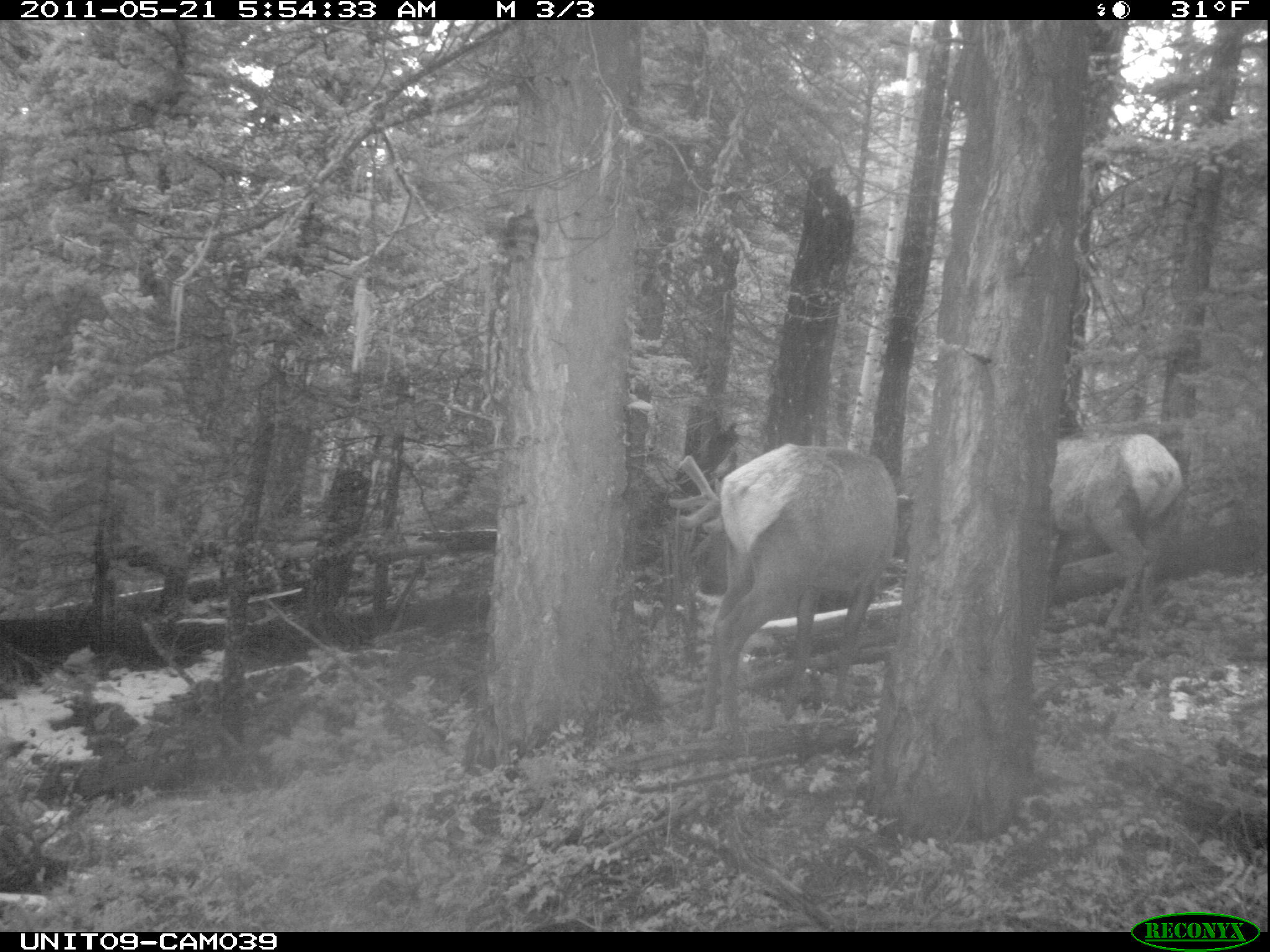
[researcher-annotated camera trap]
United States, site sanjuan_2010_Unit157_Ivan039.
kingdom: Animalia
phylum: Chordata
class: Mammalia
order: Artiodactyla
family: Cervidae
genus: Cervus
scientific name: Cervus elaphus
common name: red deer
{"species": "Cervus elaphus (red deer)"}